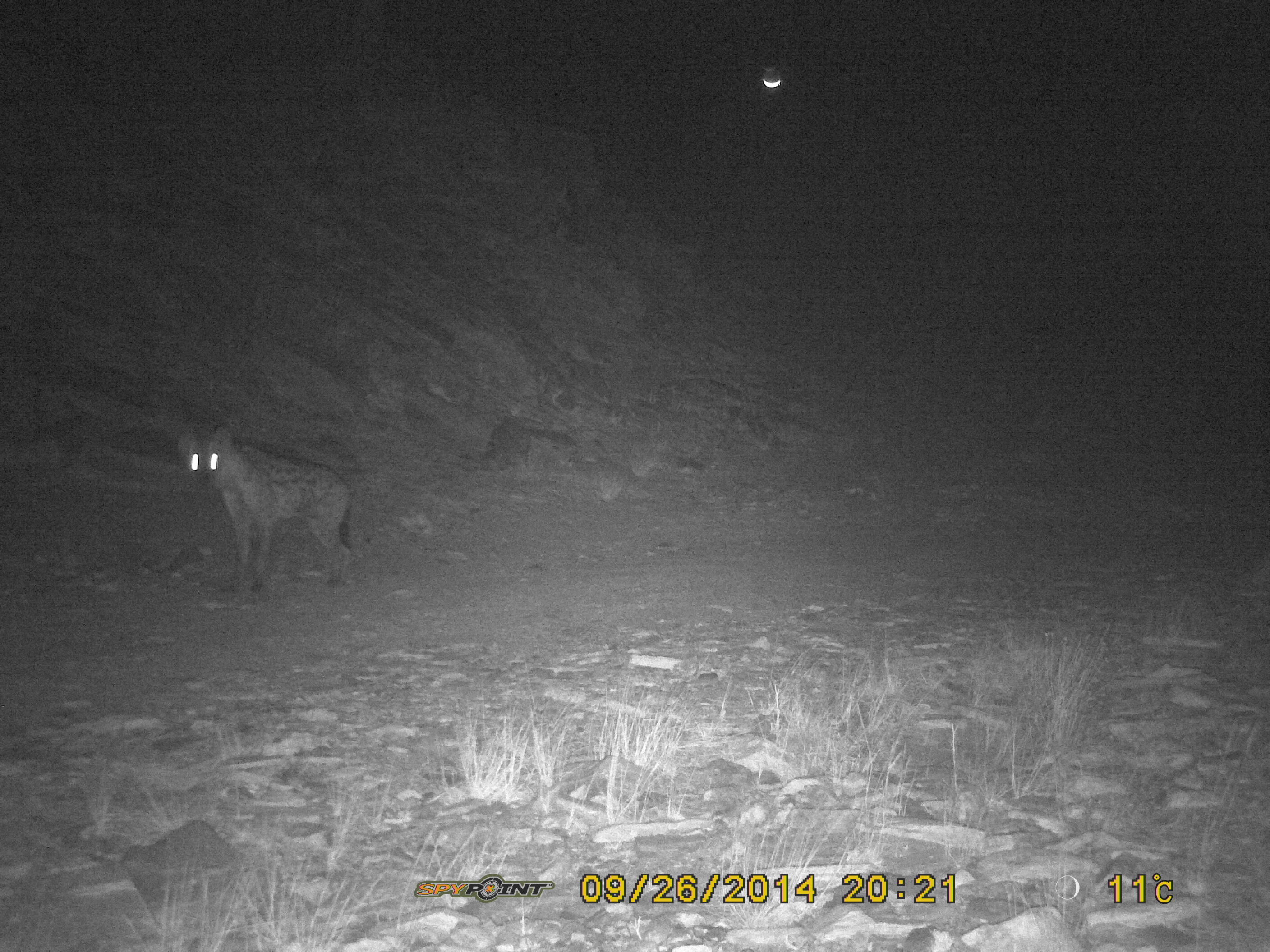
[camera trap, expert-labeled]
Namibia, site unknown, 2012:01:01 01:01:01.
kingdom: Animalia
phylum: Chordata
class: Mammalia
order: Carnivora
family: Hyaenidae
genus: Crocuta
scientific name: Crocuta crocuta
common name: spotted hyena